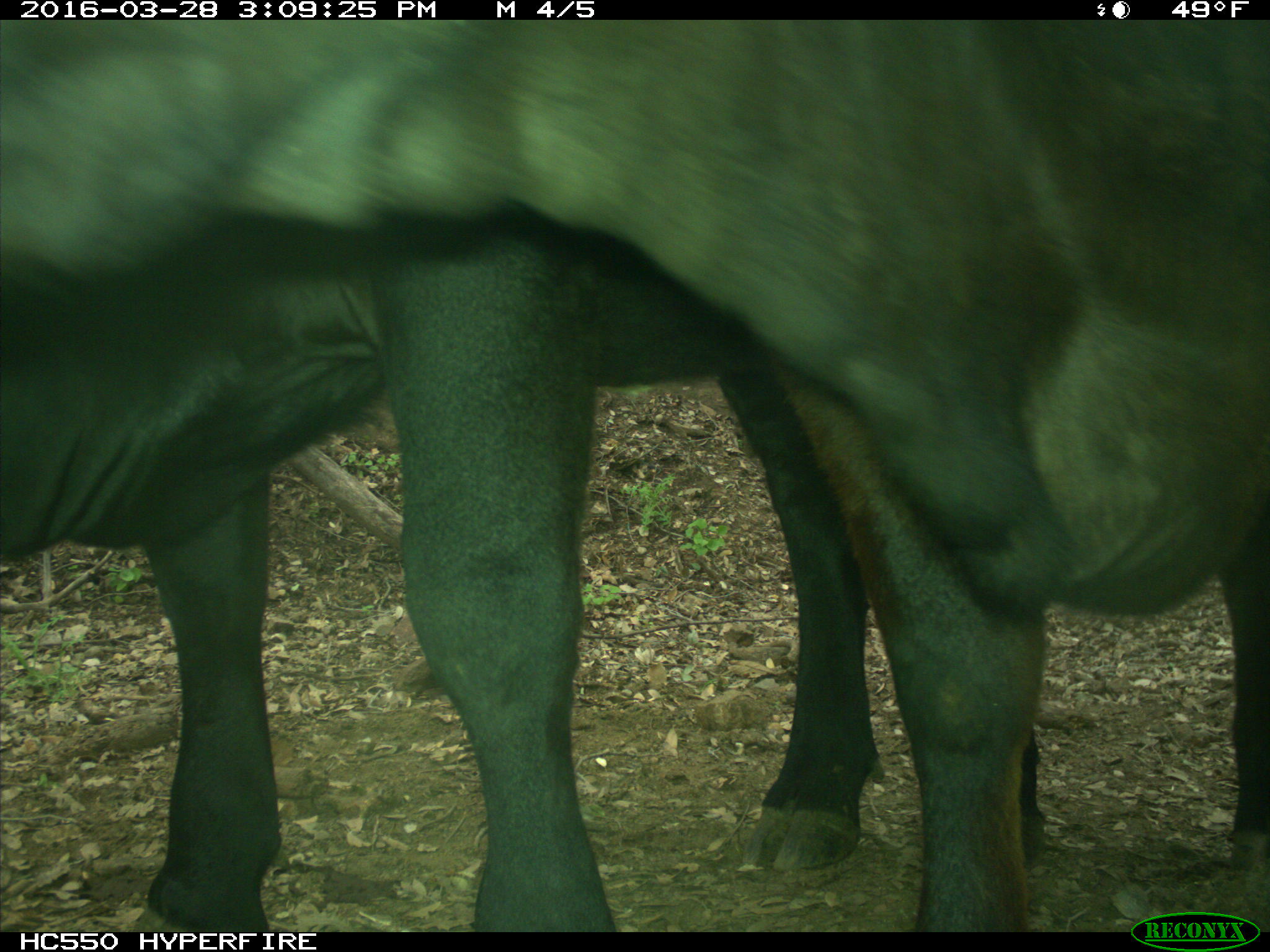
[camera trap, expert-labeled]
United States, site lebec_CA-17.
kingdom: Animalia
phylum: Chordata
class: Mammalia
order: Artiodactyla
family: Bovidae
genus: Bos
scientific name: Bos taurus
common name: domestic cow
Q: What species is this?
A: Bos taurus (domestic cow).